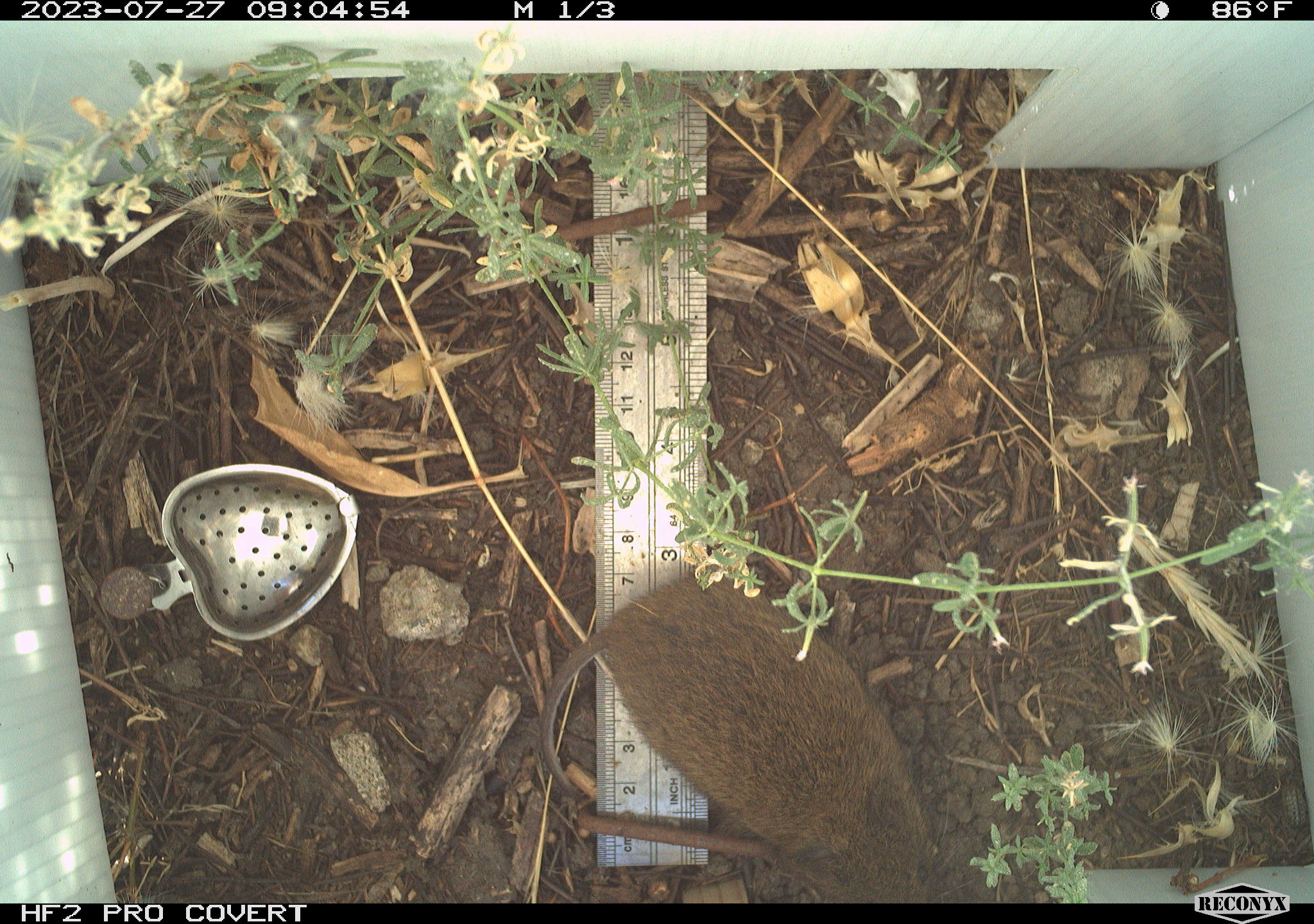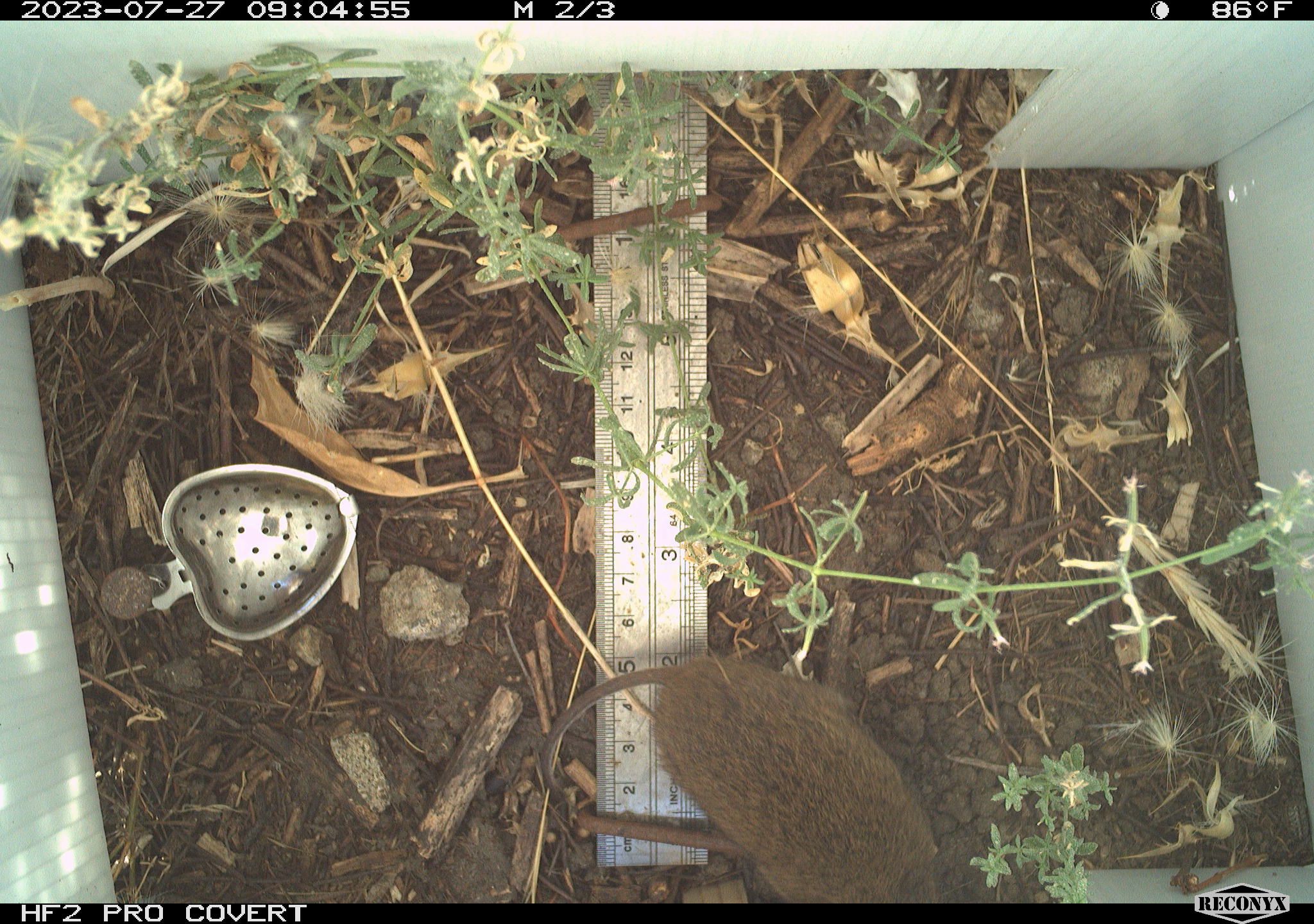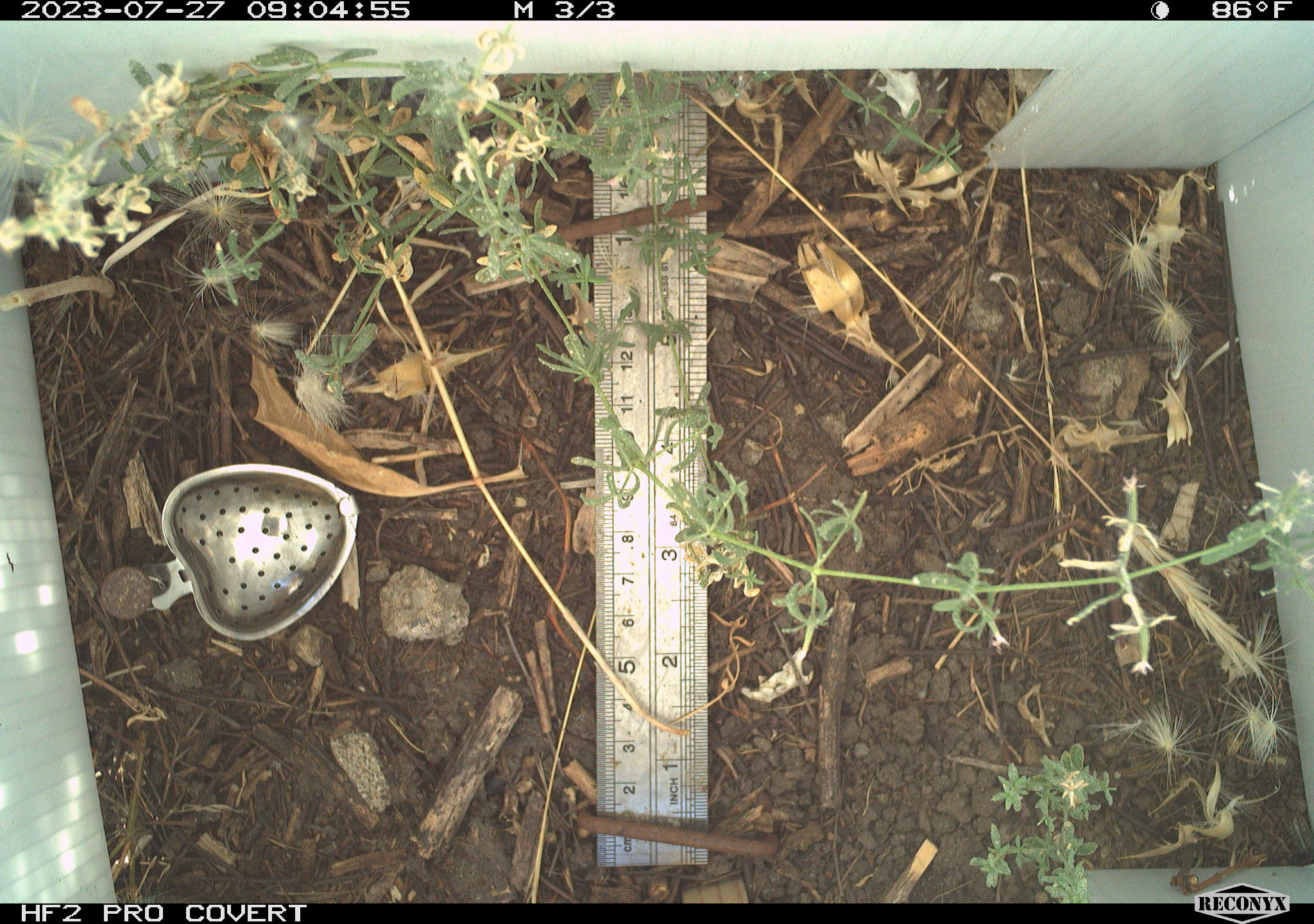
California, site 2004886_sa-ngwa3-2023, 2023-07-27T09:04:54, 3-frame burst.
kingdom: Animalia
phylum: Chordata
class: Mammalia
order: Rodentia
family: Cricetidae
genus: Microtus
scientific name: Microtus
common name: meadow vole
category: microtus species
Microtus species (meadow vole) (Microtus).